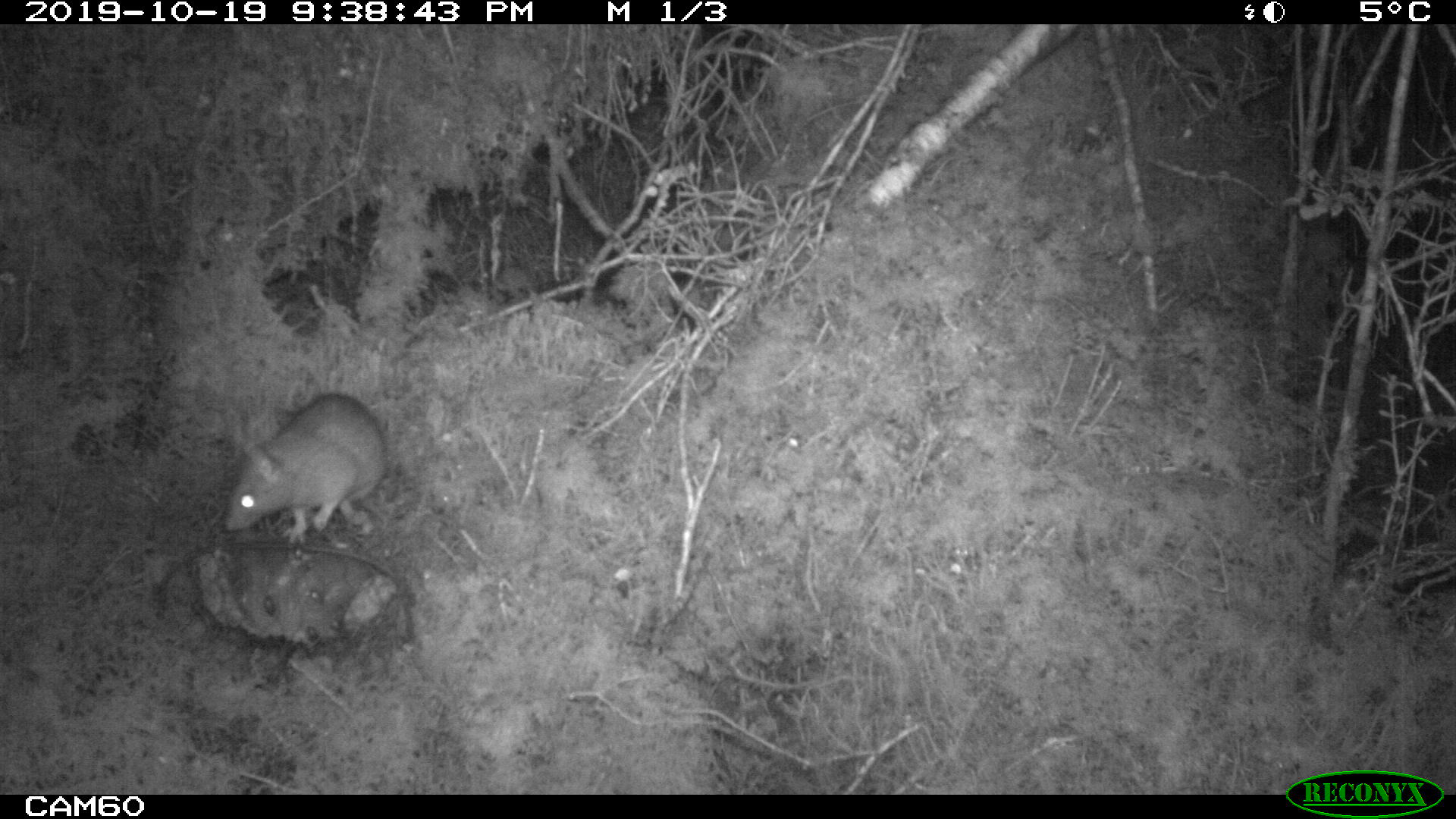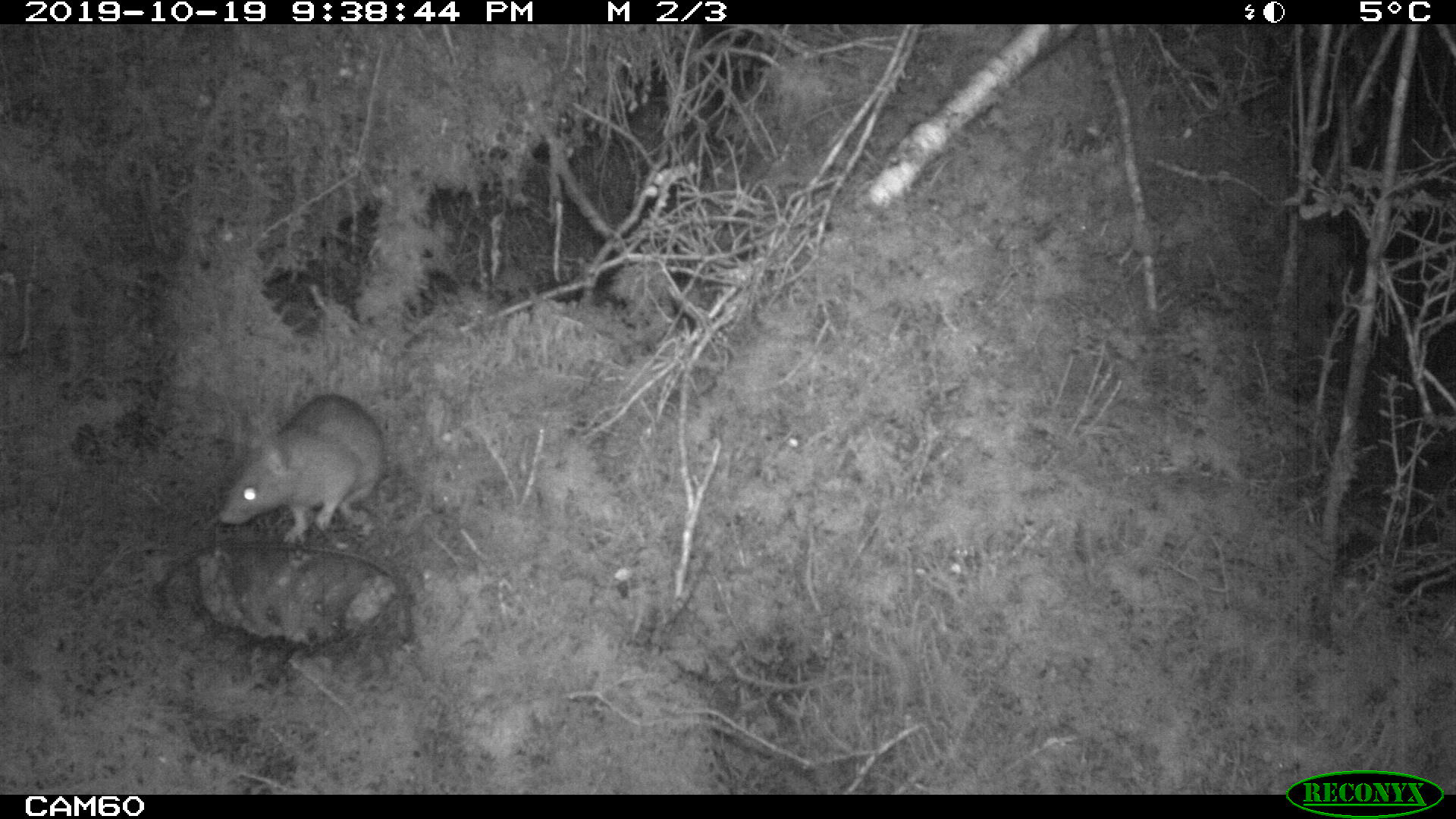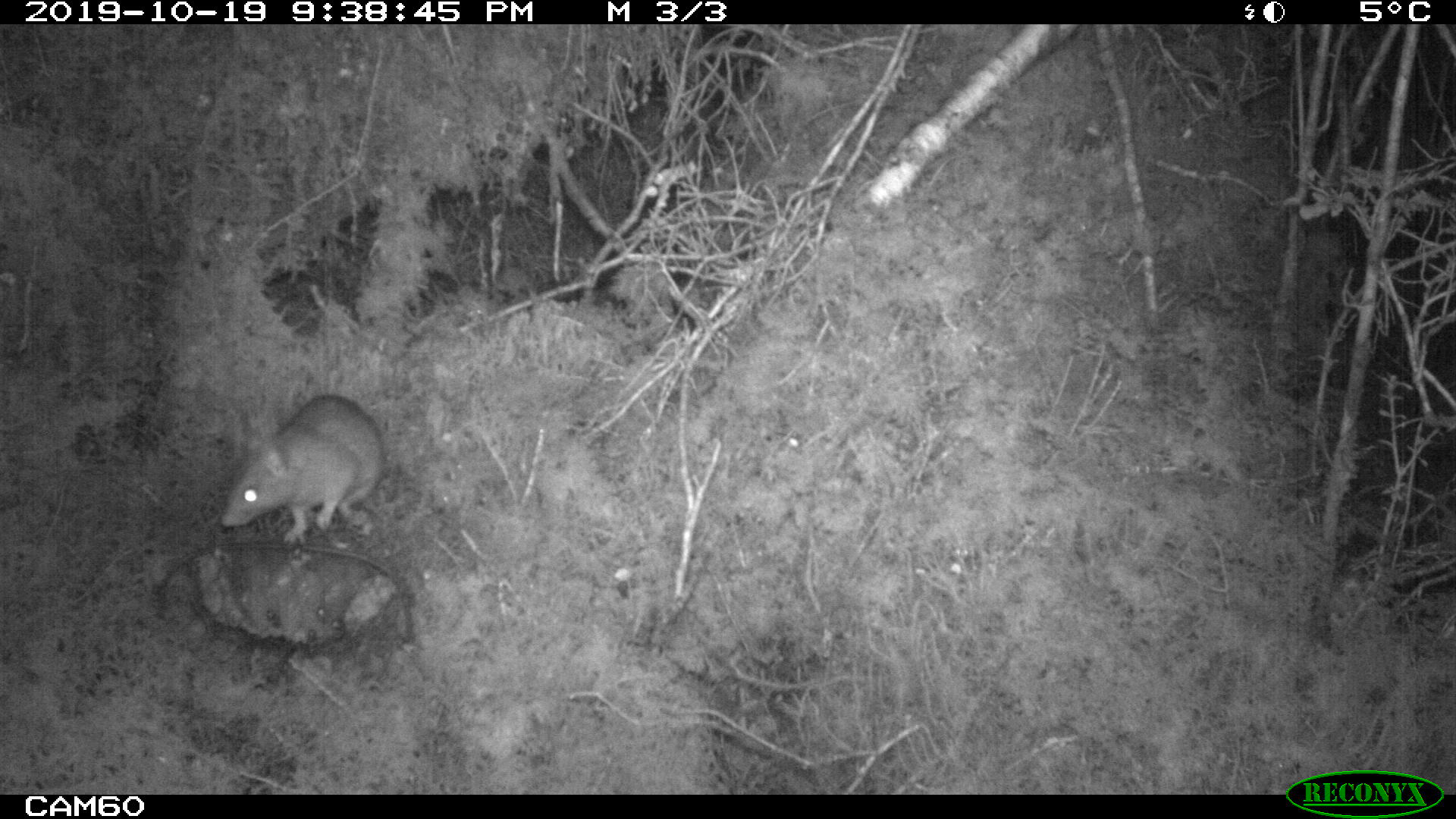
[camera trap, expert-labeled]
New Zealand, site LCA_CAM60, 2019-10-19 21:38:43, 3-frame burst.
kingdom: Animalia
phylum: Chordata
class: Mammalia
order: Rodentia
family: Muridae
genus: Rattus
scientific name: Rattus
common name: rat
Rat (Rattus).